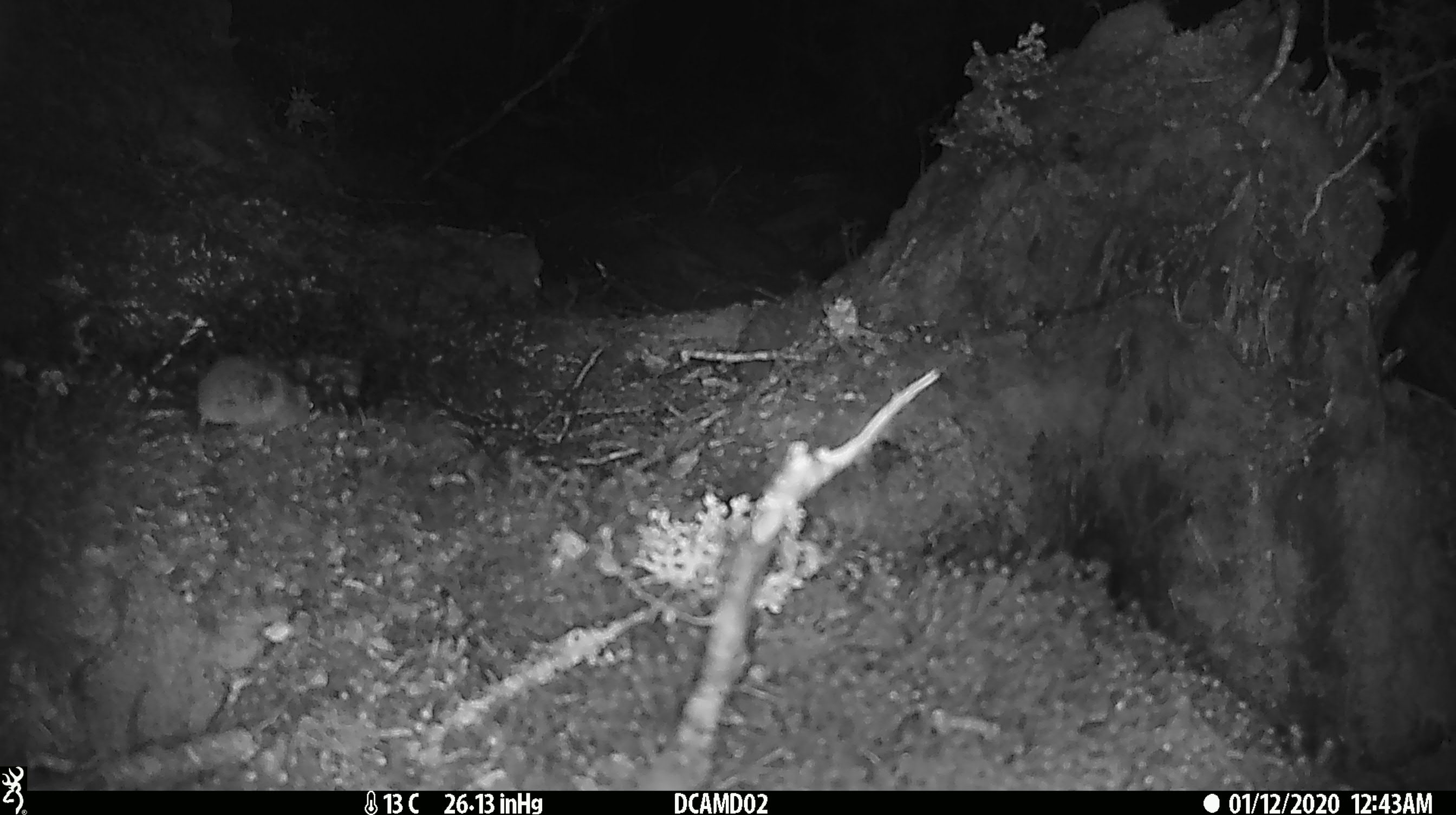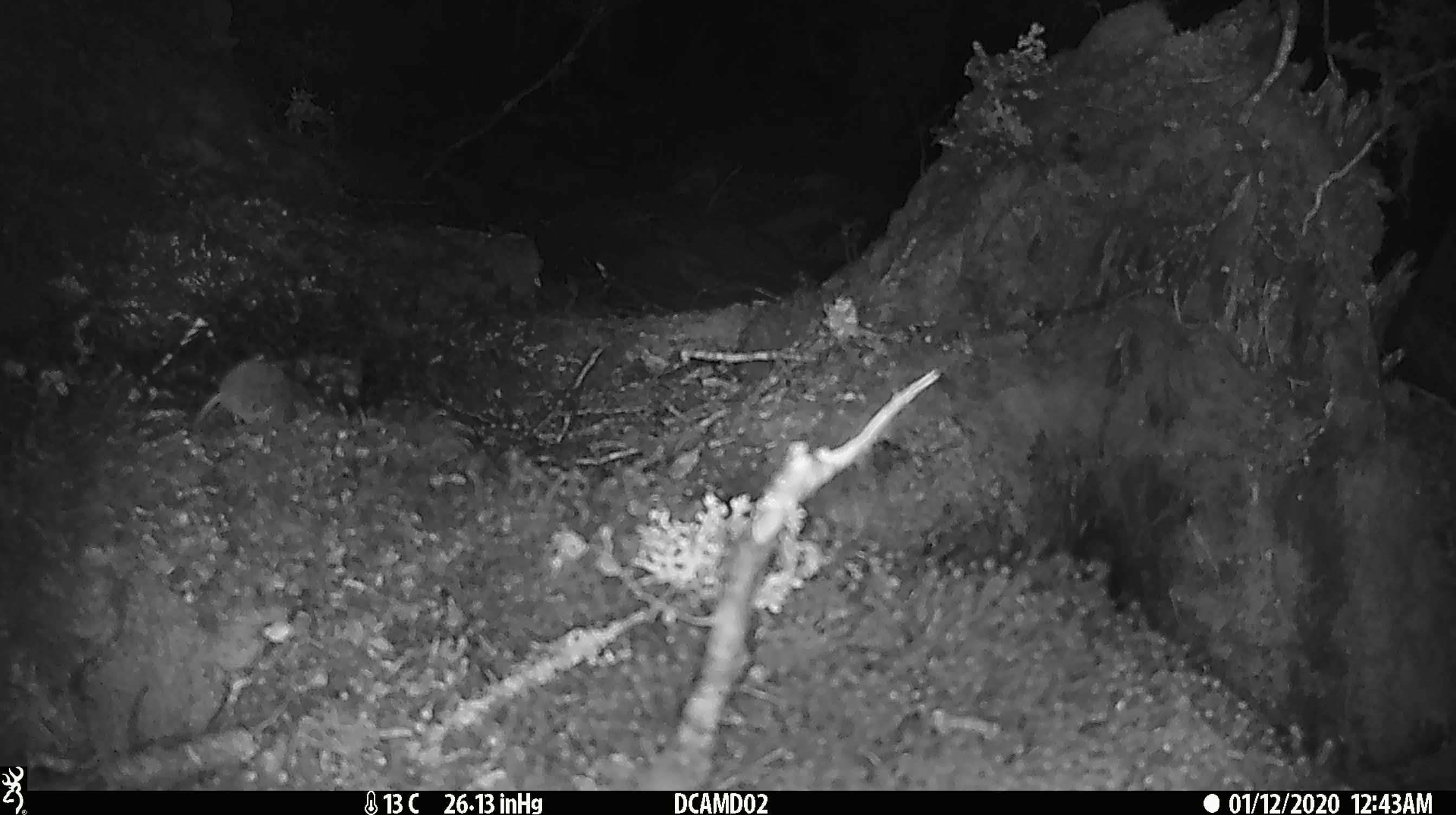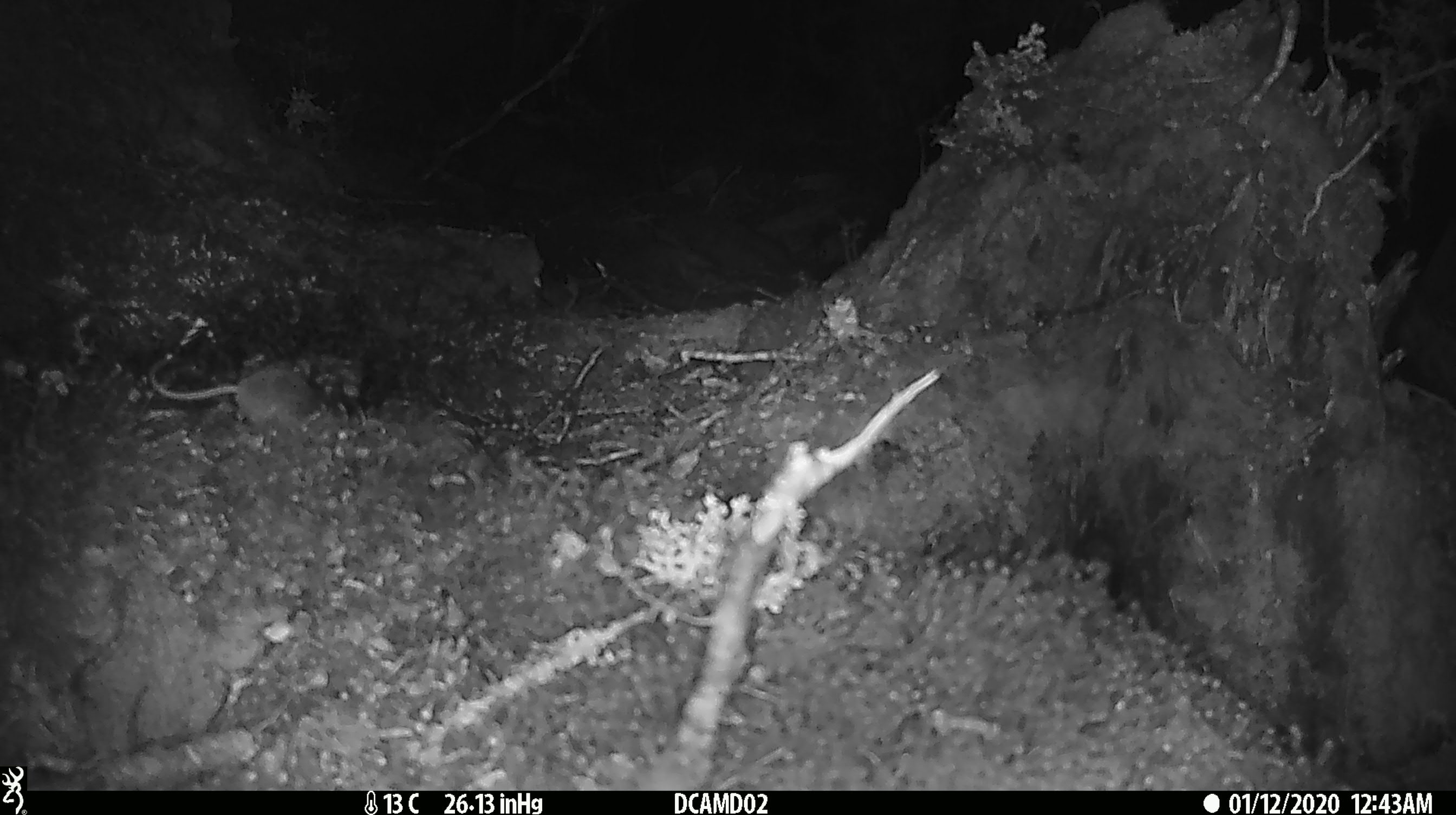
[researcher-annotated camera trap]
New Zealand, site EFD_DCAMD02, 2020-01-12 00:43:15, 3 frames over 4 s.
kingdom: Animalia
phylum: Chordata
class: Mammalia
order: Rodentia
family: Muridae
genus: Mus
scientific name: Mus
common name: mouse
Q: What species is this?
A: Mouse (Mus).